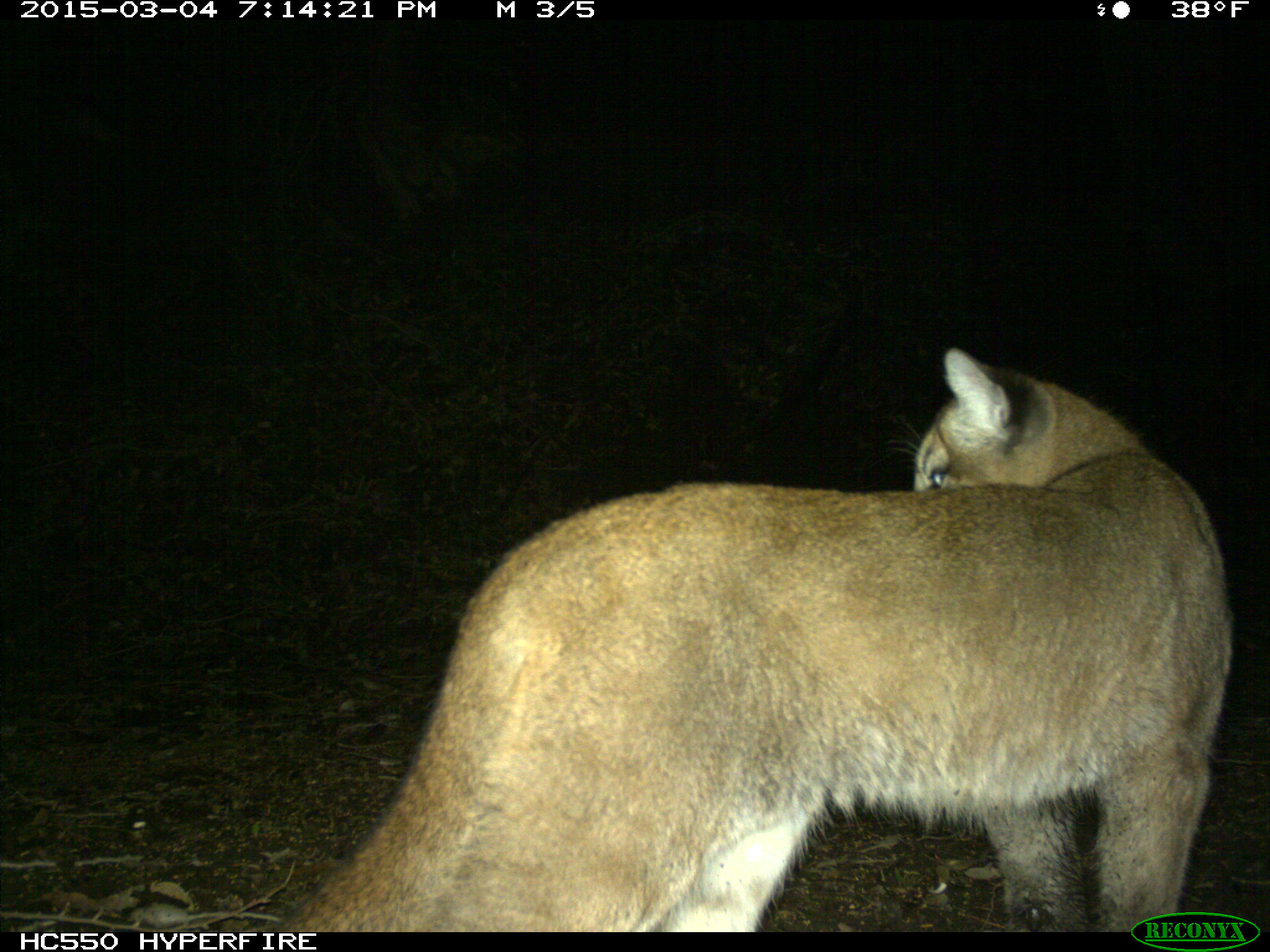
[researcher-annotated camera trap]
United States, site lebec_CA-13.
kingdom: Animalia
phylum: Chordata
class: Mammalia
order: Carnivora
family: Felidae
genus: Puma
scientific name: Puma concolor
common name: mountain lion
Puma concolor (mountain lion).